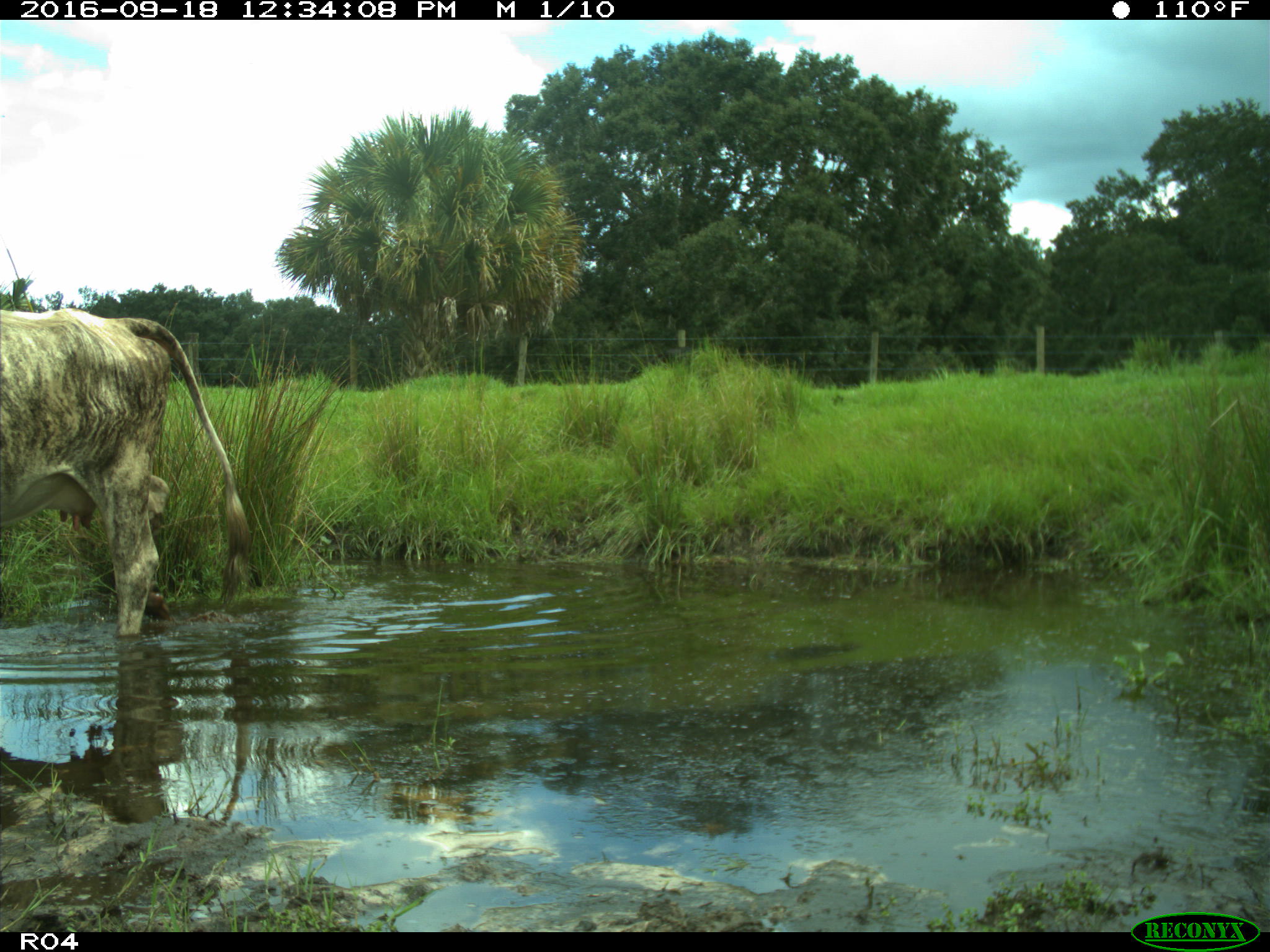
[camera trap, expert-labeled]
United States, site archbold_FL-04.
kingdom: Animalia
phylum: Chordata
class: Mammalia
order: Artiodactyla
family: Bovidae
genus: Bos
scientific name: Bos taurus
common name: domestic cow